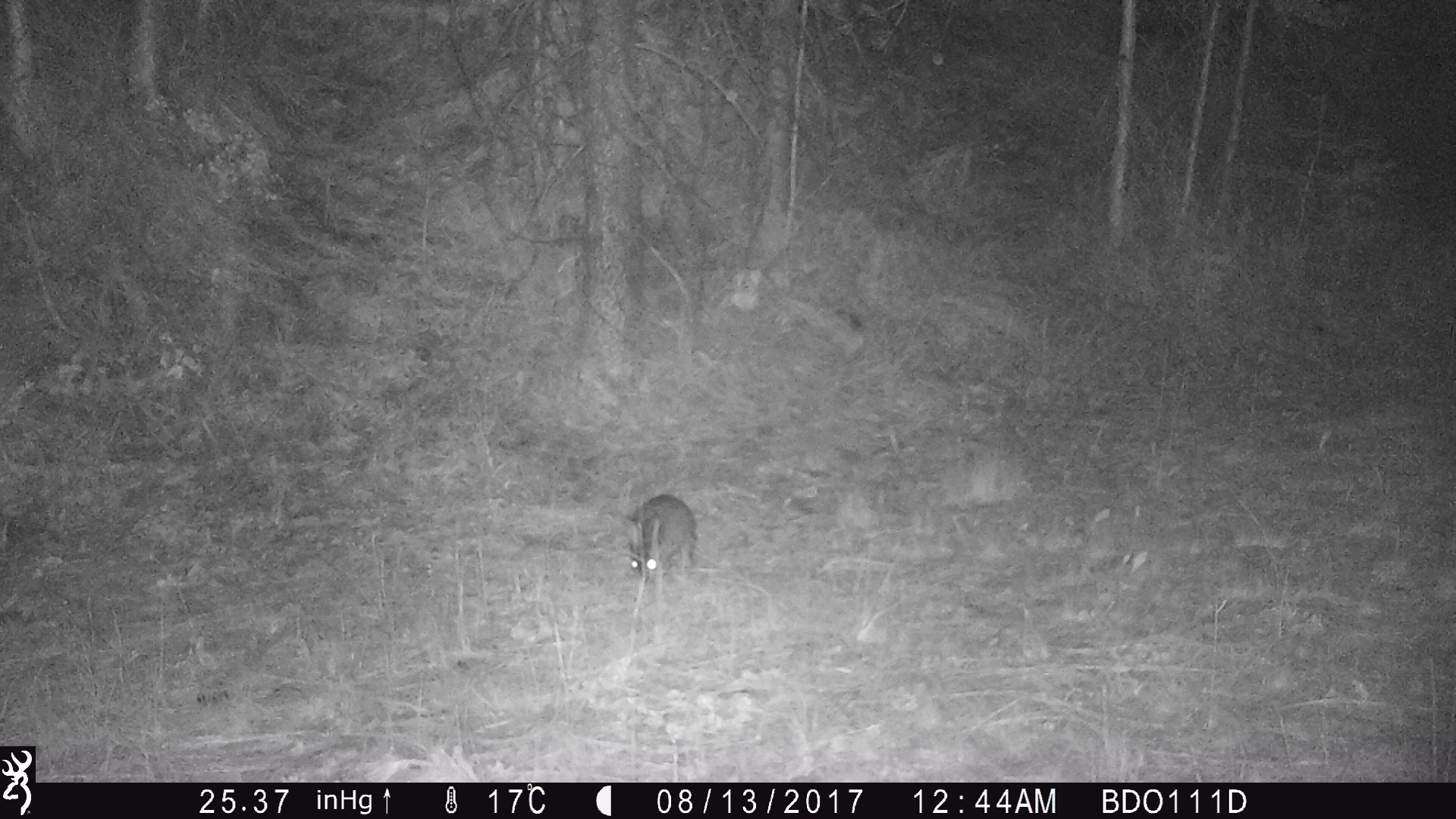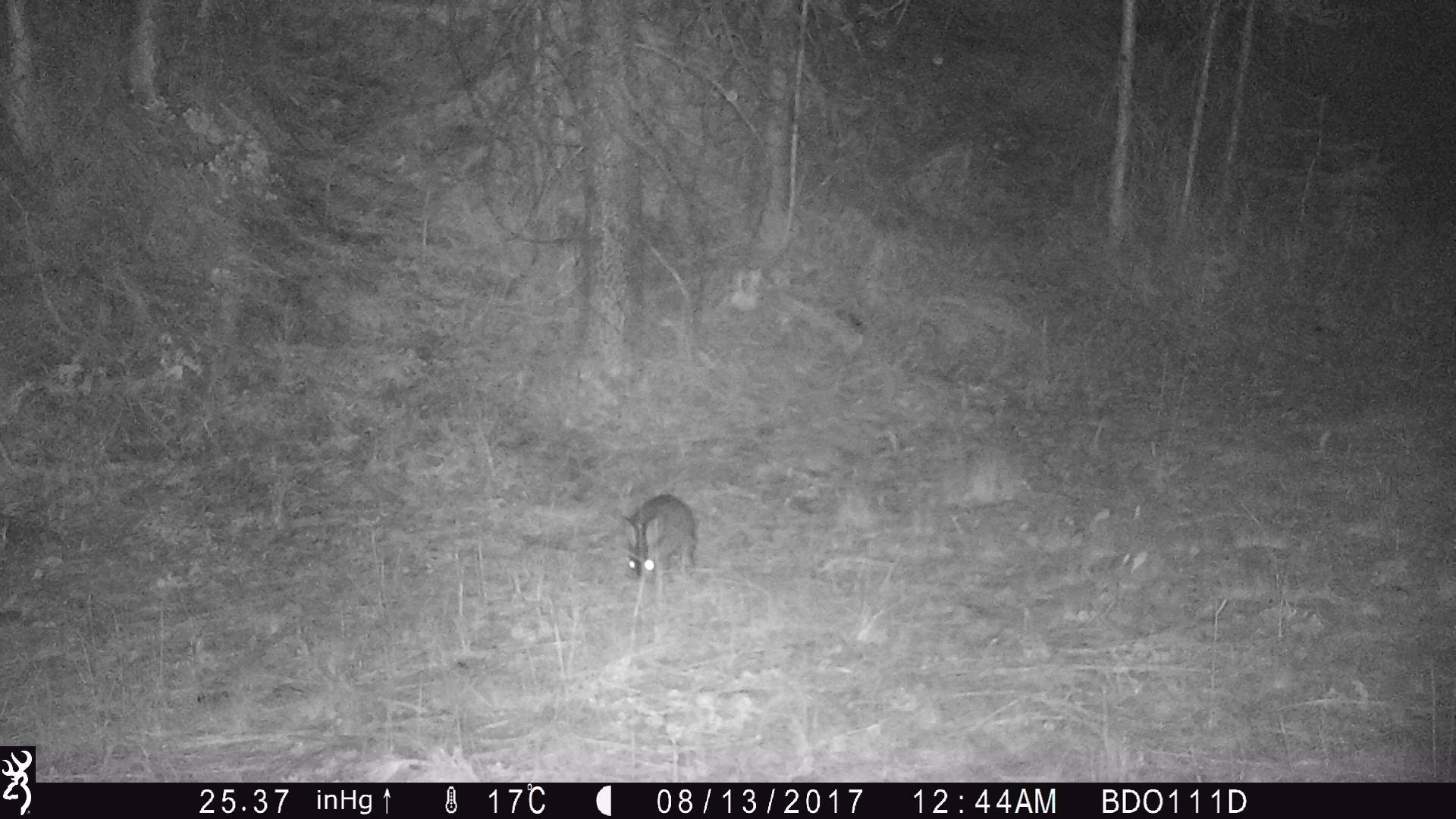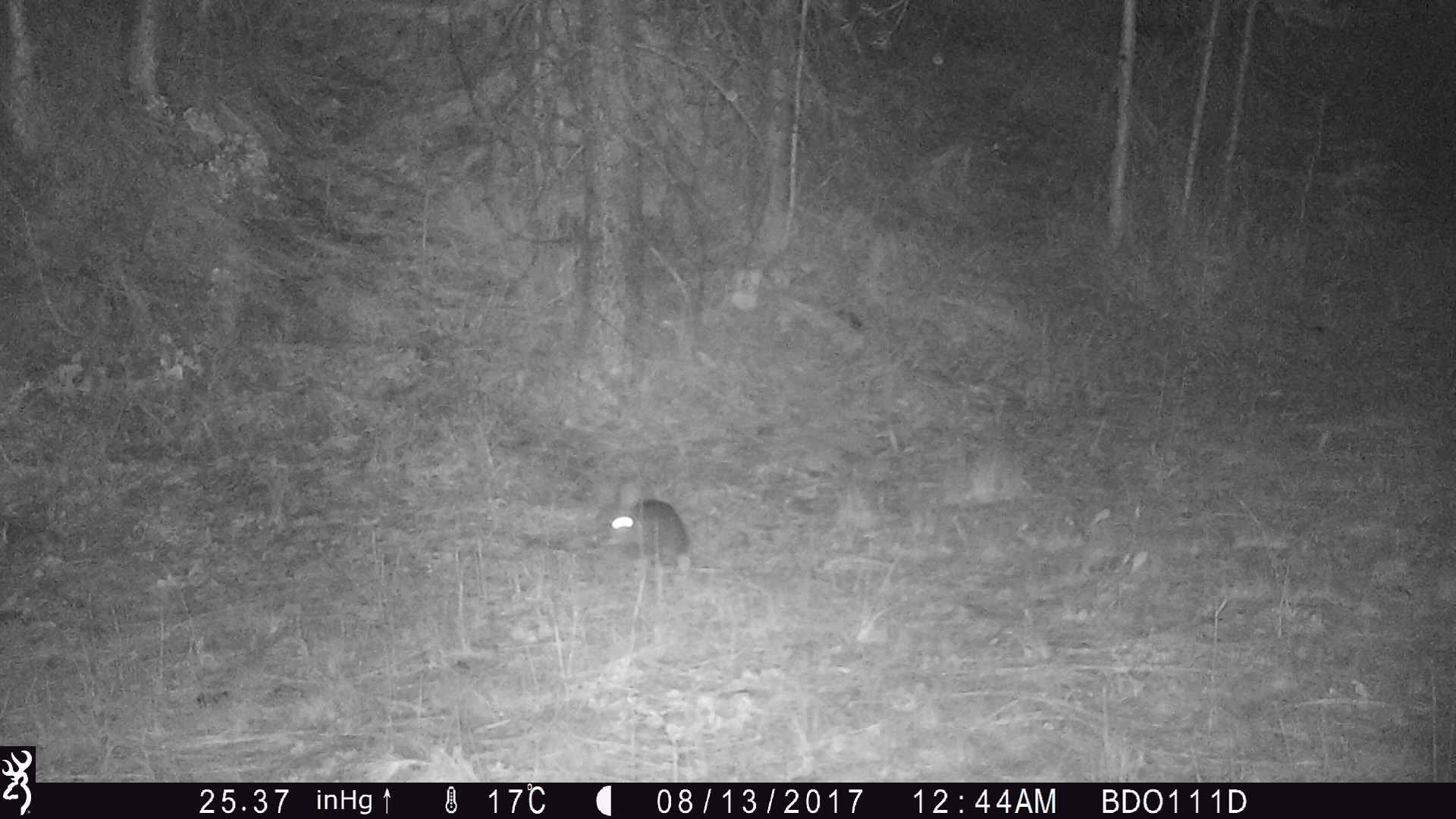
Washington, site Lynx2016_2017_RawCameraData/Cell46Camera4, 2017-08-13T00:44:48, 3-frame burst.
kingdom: Animalia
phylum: Chordata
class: Mammalia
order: Lagomorpha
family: Leporidae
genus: Lepus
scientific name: Lepus americanus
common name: snowshoe hare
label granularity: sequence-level